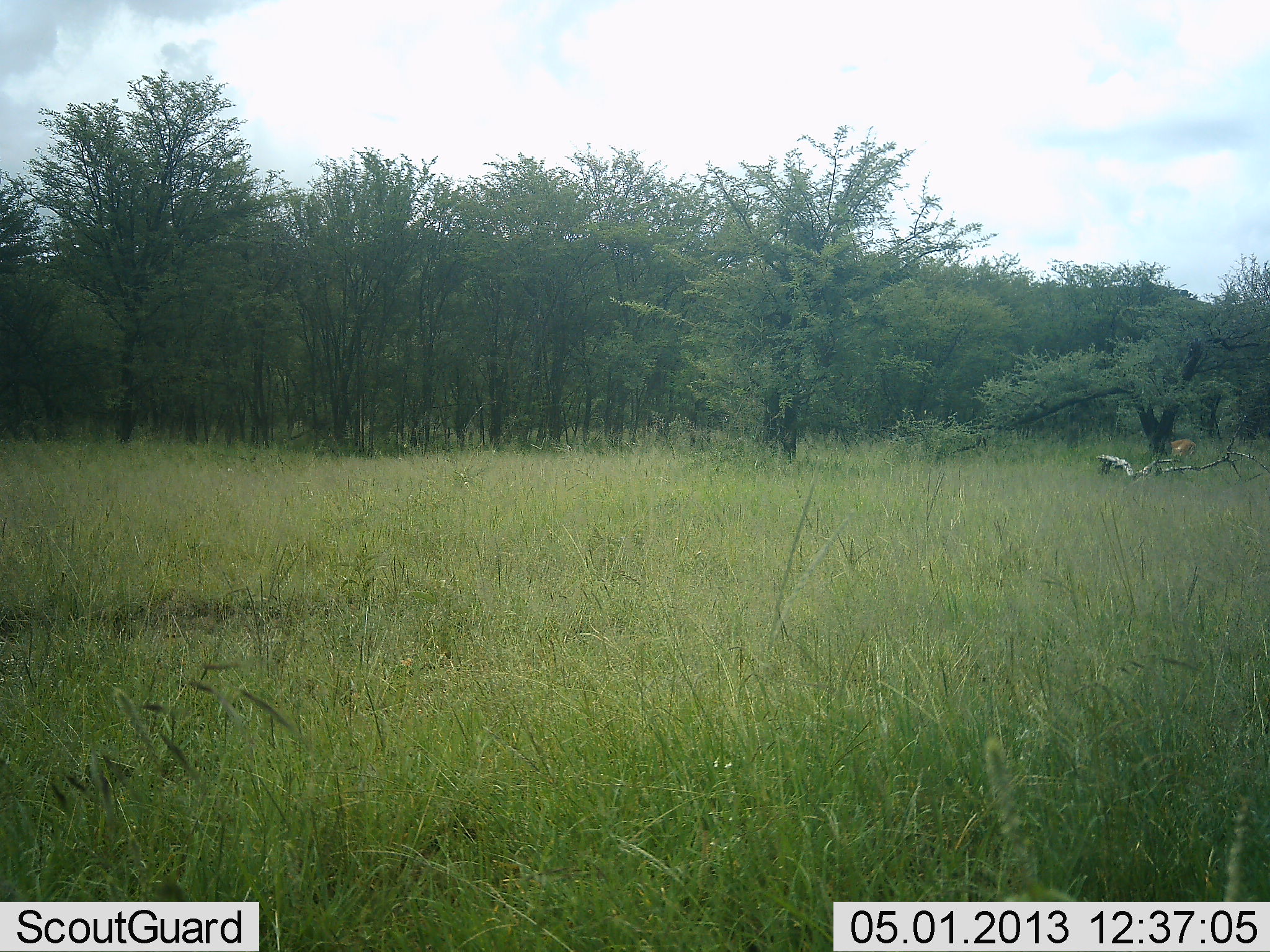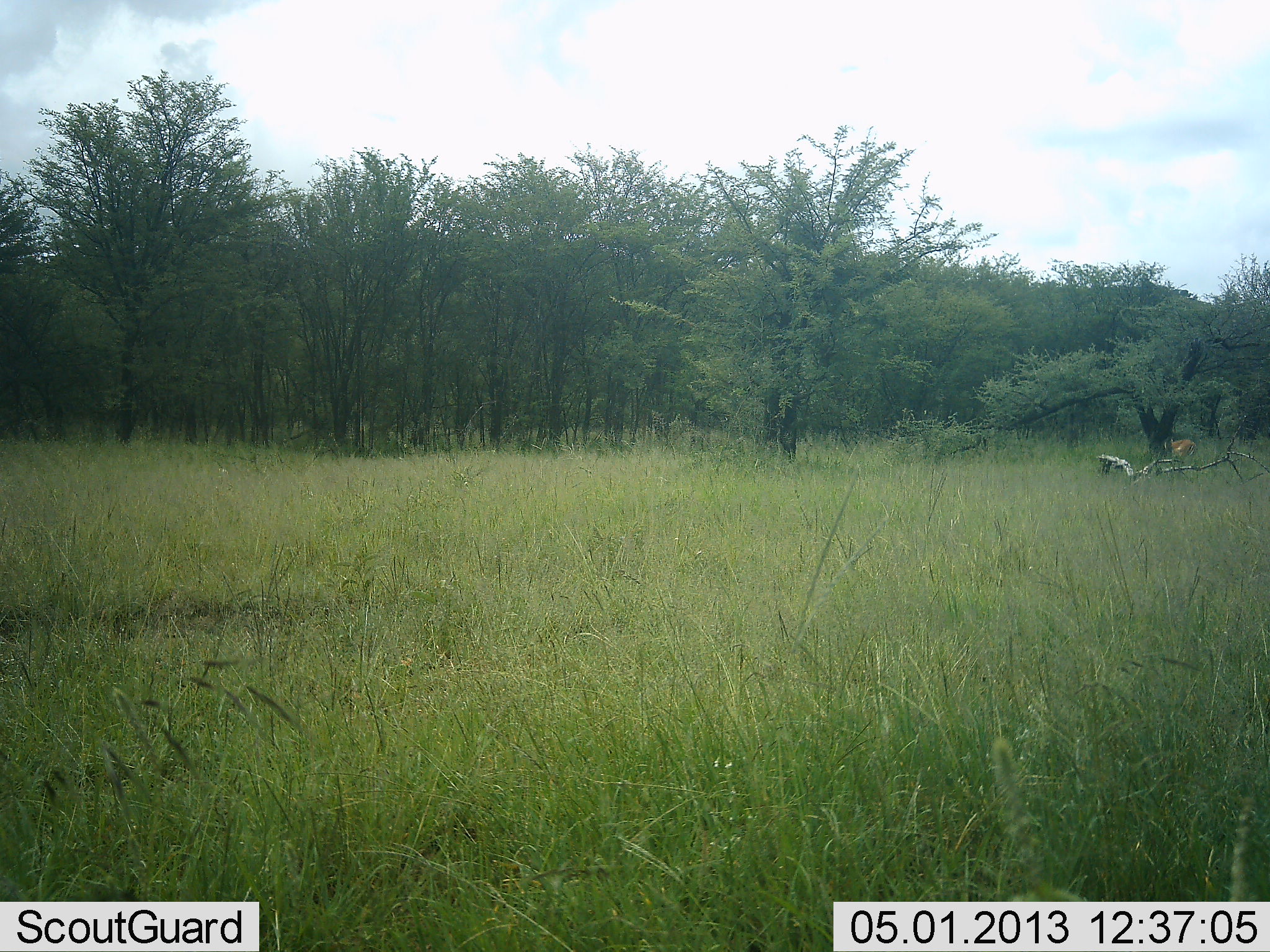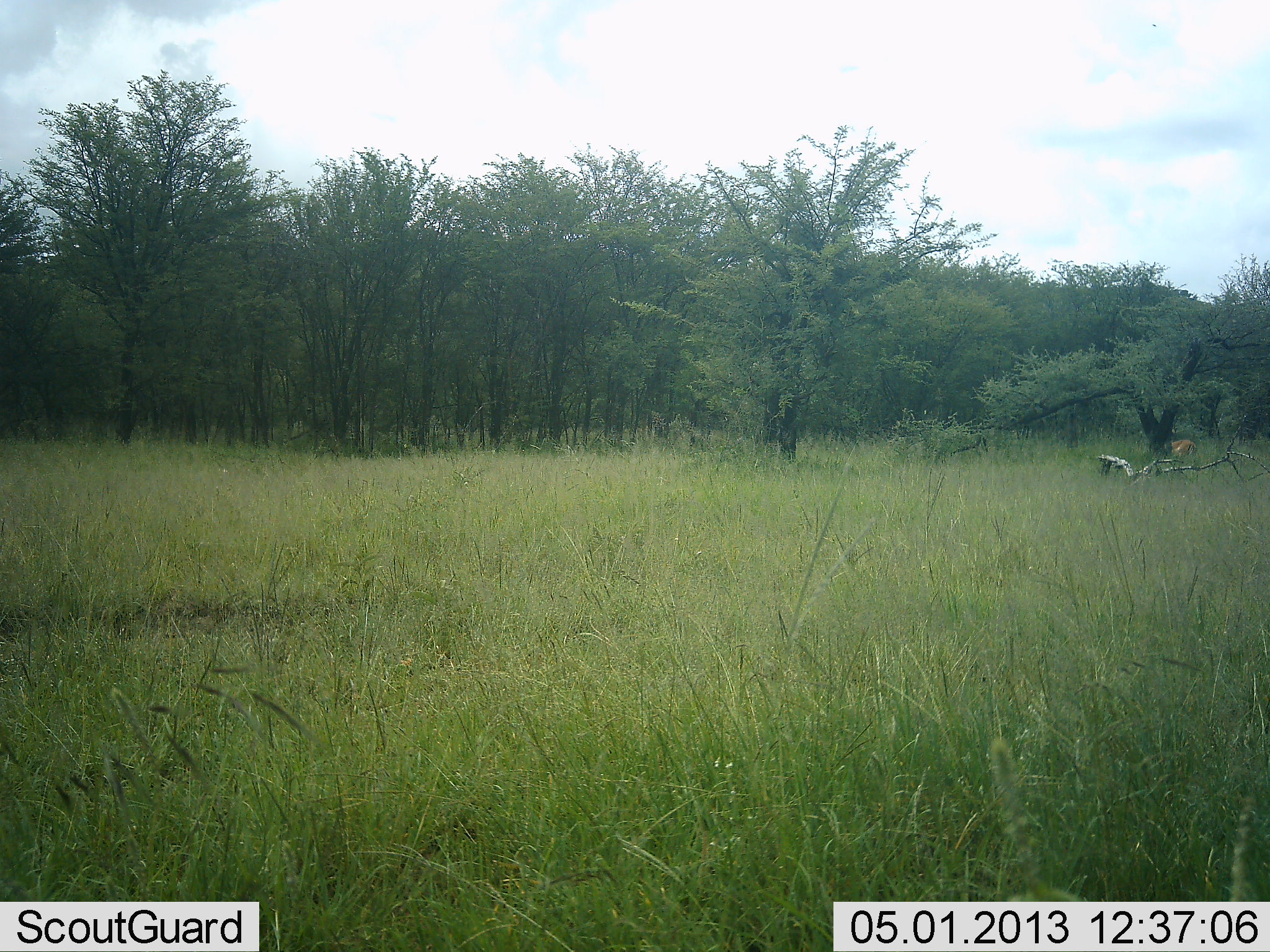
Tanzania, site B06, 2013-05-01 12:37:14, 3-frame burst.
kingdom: Animalia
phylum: Chordata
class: Mammalia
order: Artiodactyla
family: Bovidae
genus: Aepyceros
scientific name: Aepyceros melampus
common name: impala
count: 1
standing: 57%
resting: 0%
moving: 0%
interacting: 0%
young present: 0%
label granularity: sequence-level